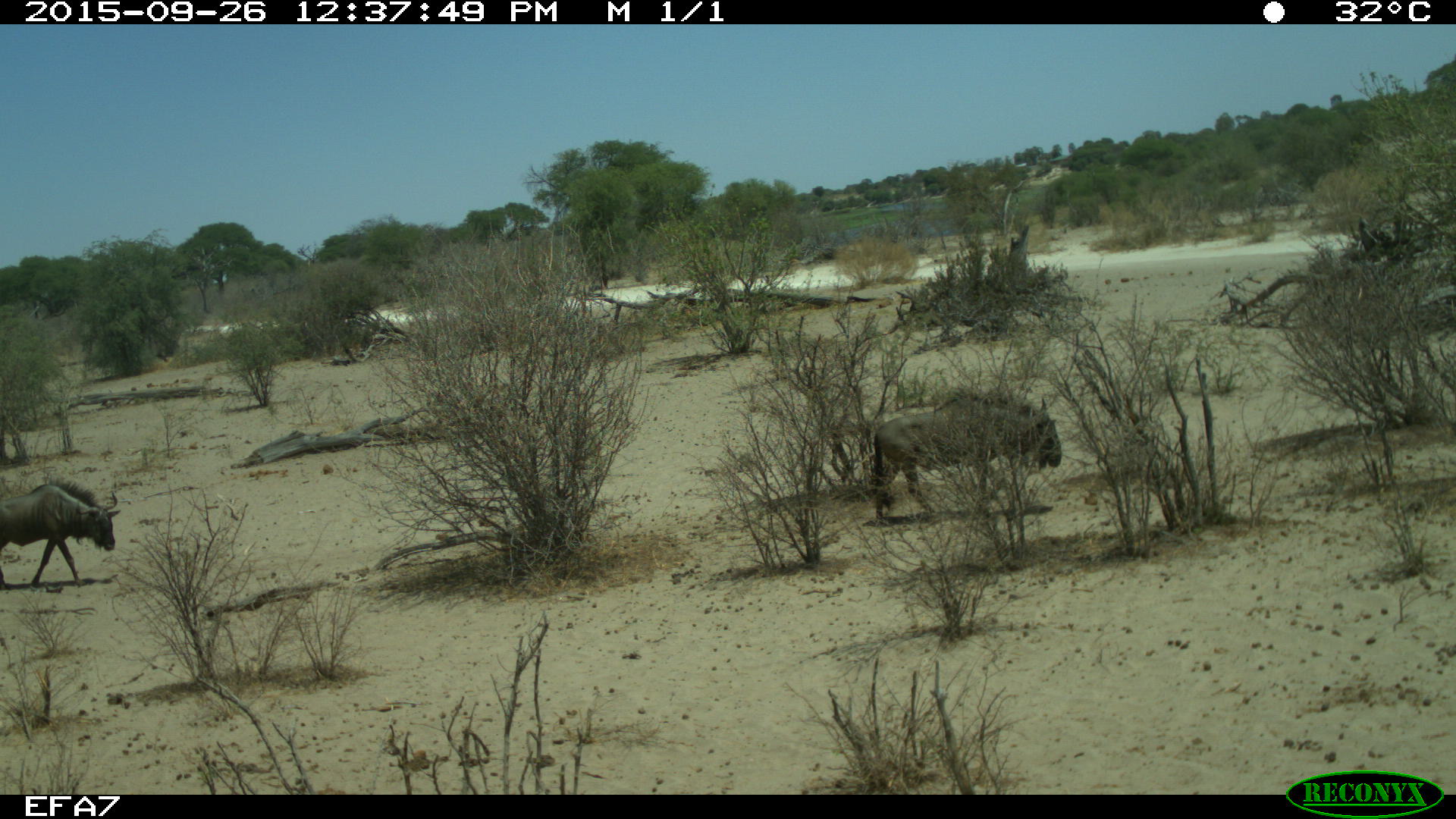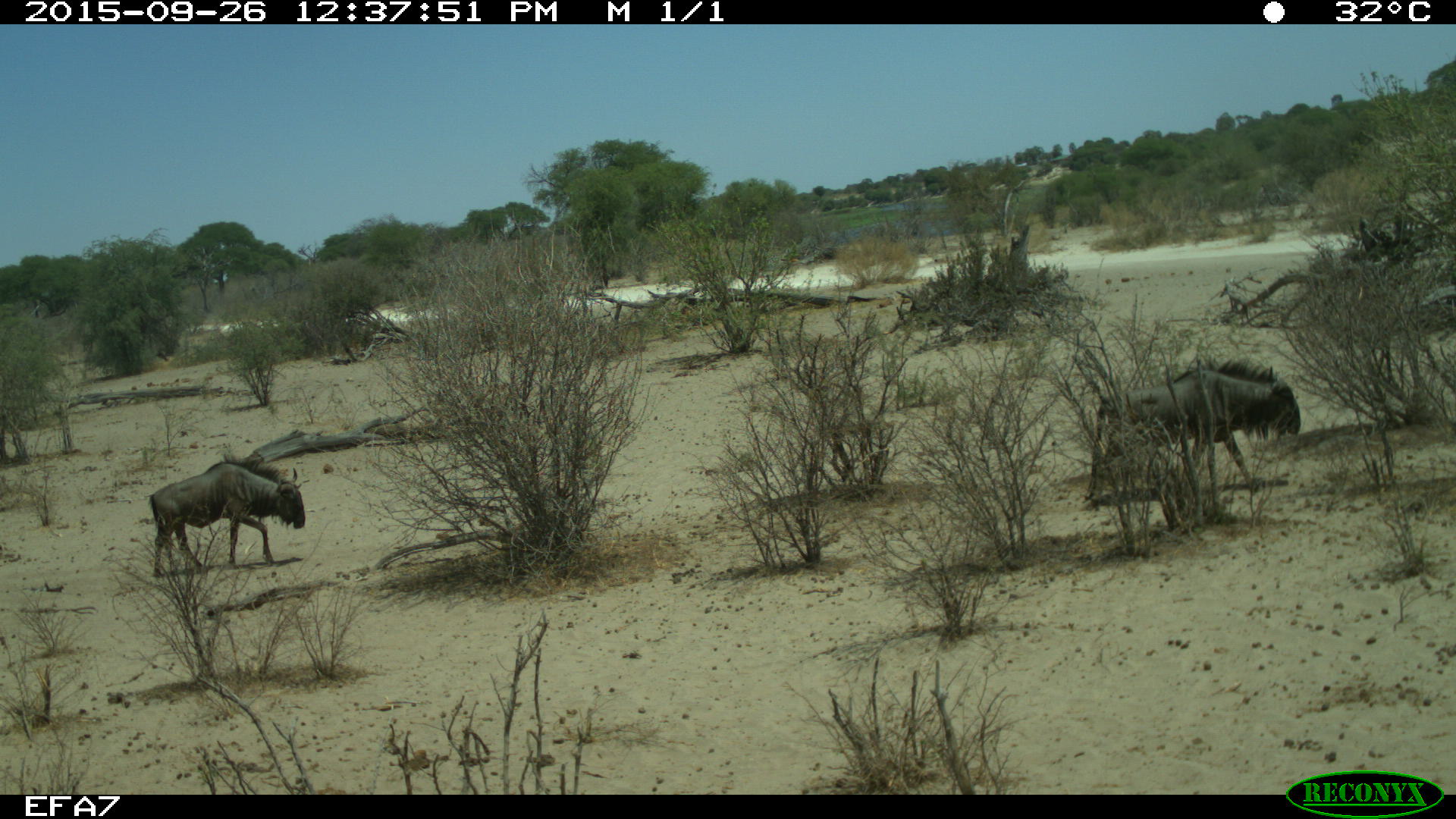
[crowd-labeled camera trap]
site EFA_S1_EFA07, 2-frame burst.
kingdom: Animalia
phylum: Chordata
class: Mammalia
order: Artiodactyla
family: Bovidae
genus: Connochaetes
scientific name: Connochaetes taurinus taurinus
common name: blue wildebeest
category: wildebeestblue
Wildebeestblue (blue wildebeest) (Connochaetes taurinus taurinus), count 2. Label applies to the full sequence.